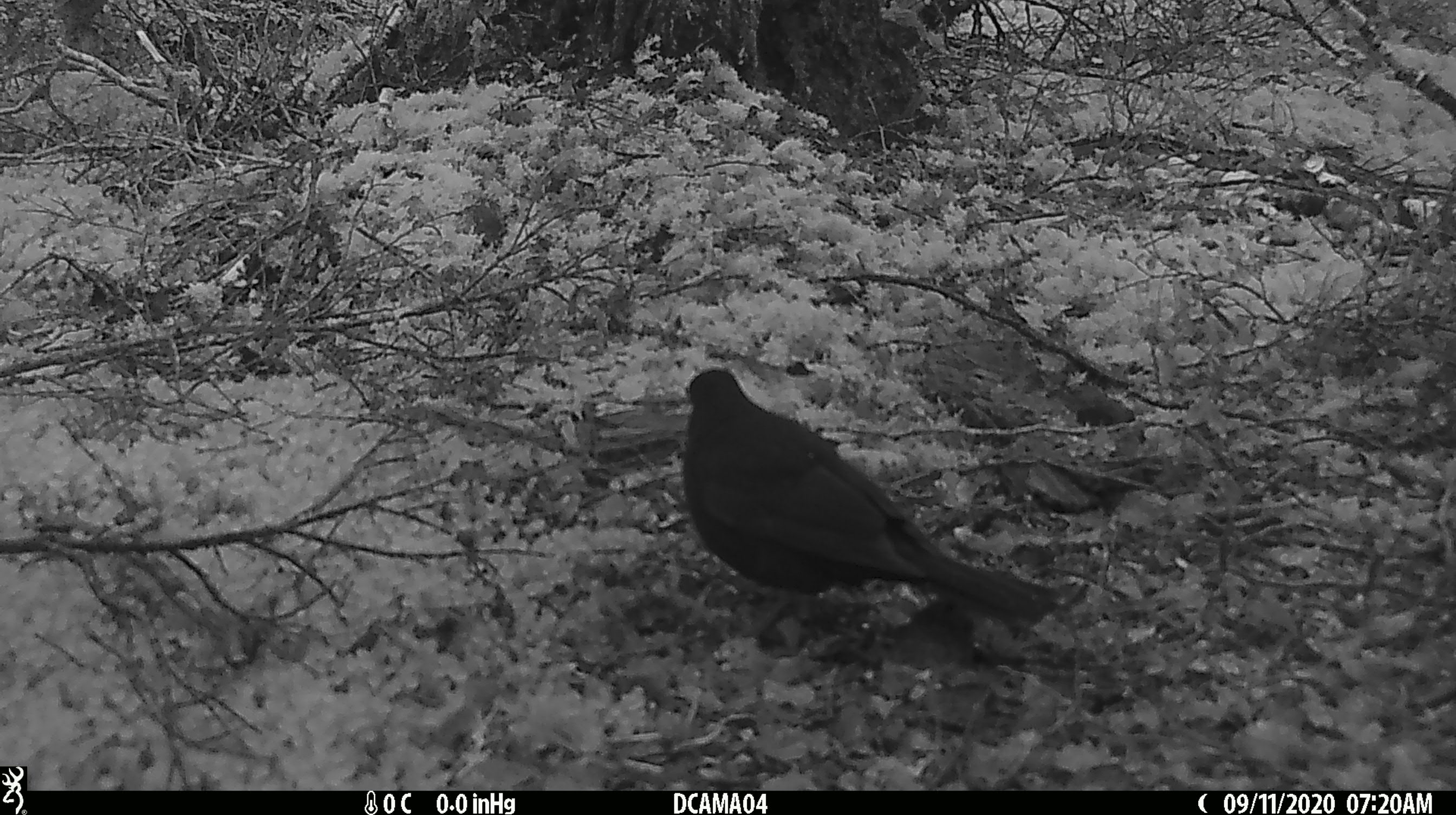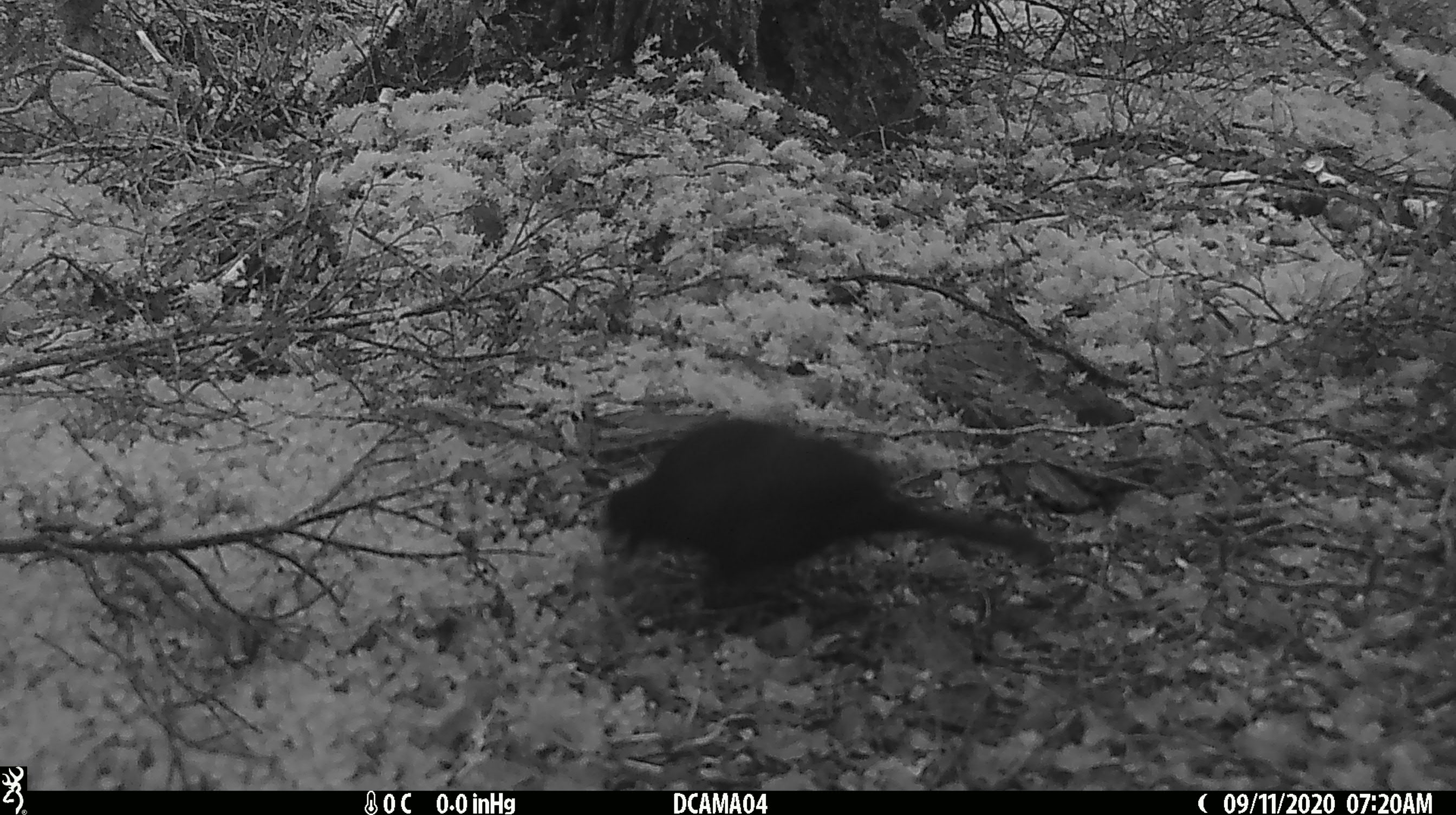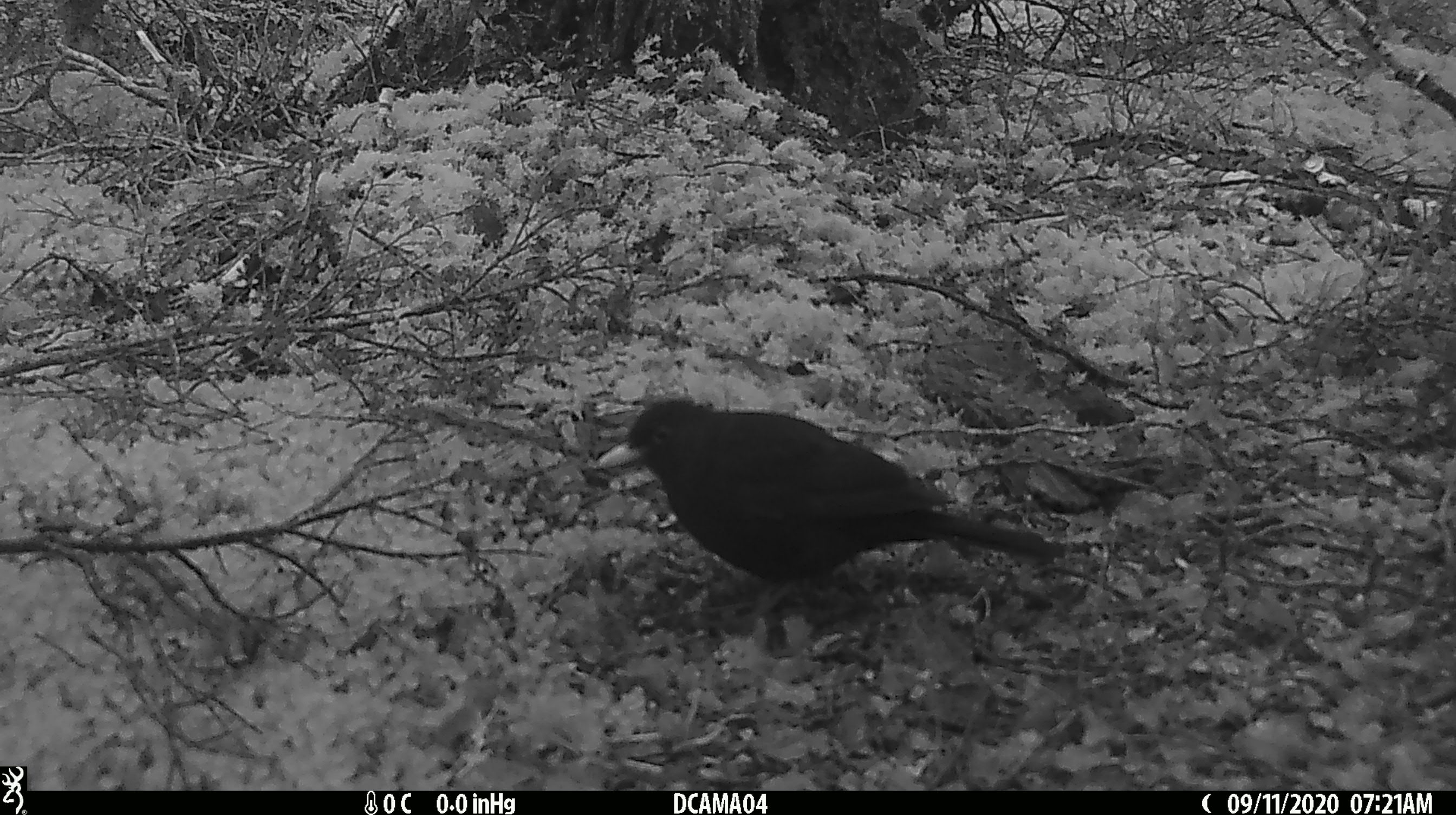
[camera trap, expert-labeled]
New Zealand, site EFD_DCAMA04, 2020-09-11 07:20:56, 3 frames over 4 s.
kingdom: Animalia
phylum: Chordata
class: Aves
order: Passeriformes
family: Turdidae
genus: Turdus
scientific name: Turdus merula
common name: eurasian blackbird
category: blackbird